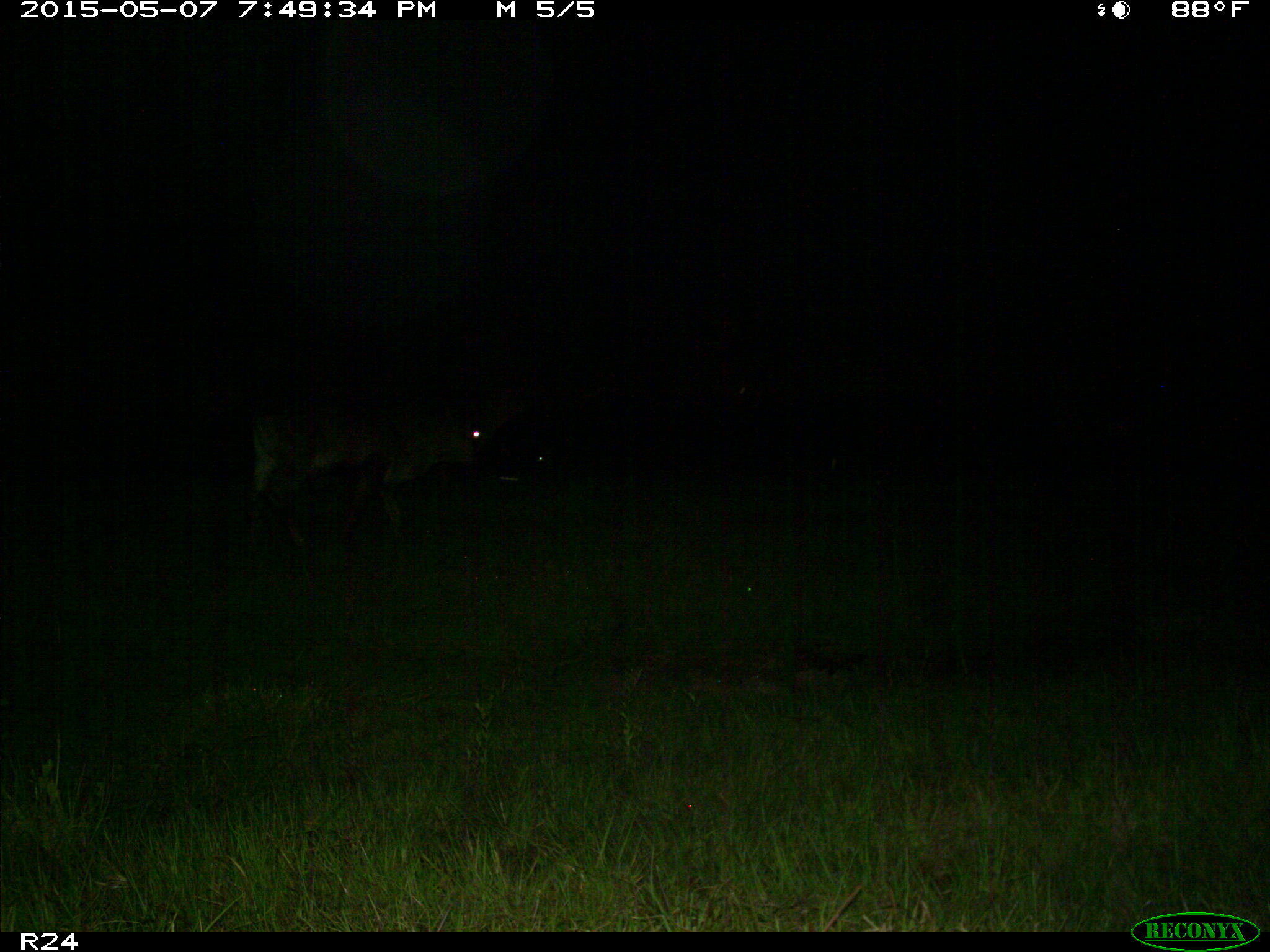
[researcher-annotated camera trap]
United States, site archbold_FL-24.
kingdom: Animalia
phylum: Chordata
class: Mammalia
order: Artiodactyla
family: Bovidae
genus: Bos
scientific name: Bos taurus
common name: domestic cow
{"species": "Bos taurus (domestic cow)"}